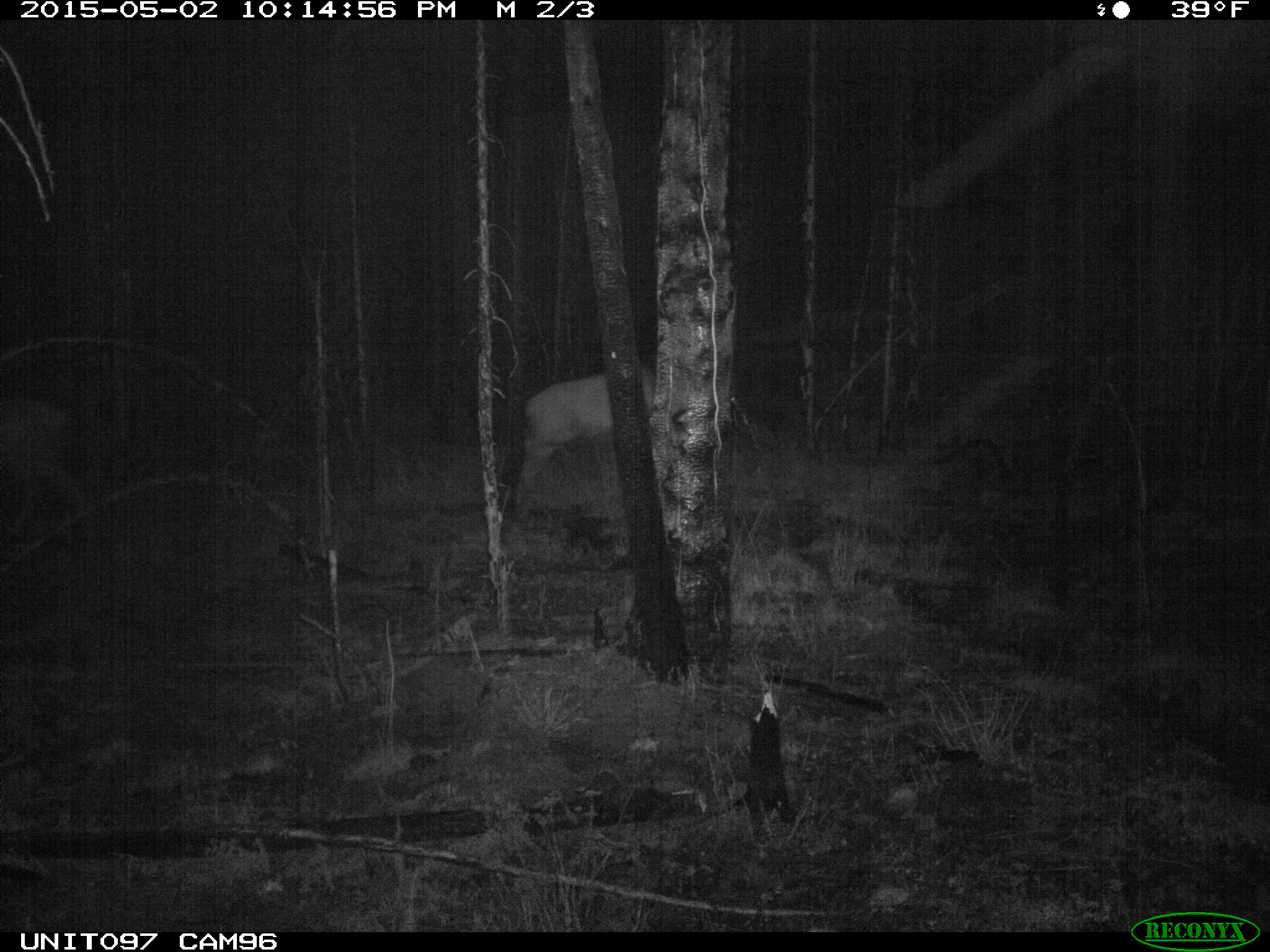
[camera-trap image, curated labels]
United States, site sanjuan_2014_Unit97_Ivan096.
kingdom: Animalia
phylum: Chordata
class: Mammalia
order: Artiodactyla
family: Cervidae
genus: Cervus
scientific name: Cervus elaphus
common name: red deer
Cervus elaphus (red deer).